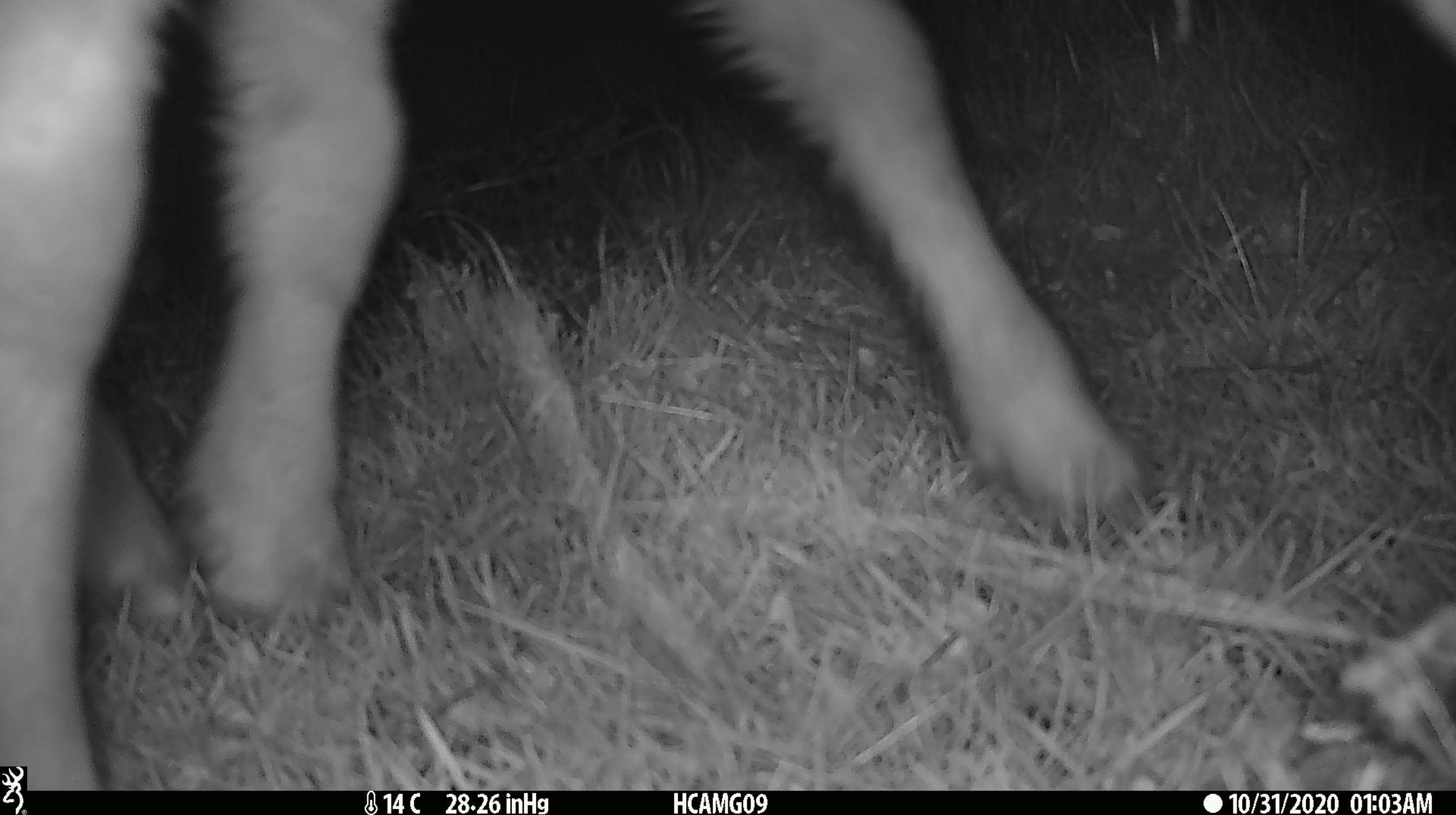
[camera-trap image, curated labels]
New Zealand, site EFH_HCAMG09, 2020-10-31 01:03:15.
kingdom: Animalia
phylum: Chordata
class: Mammalia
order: Artiodactyla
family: Bovidae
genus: Ovis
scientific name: Ovis aries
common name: domestic sheep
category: sheep